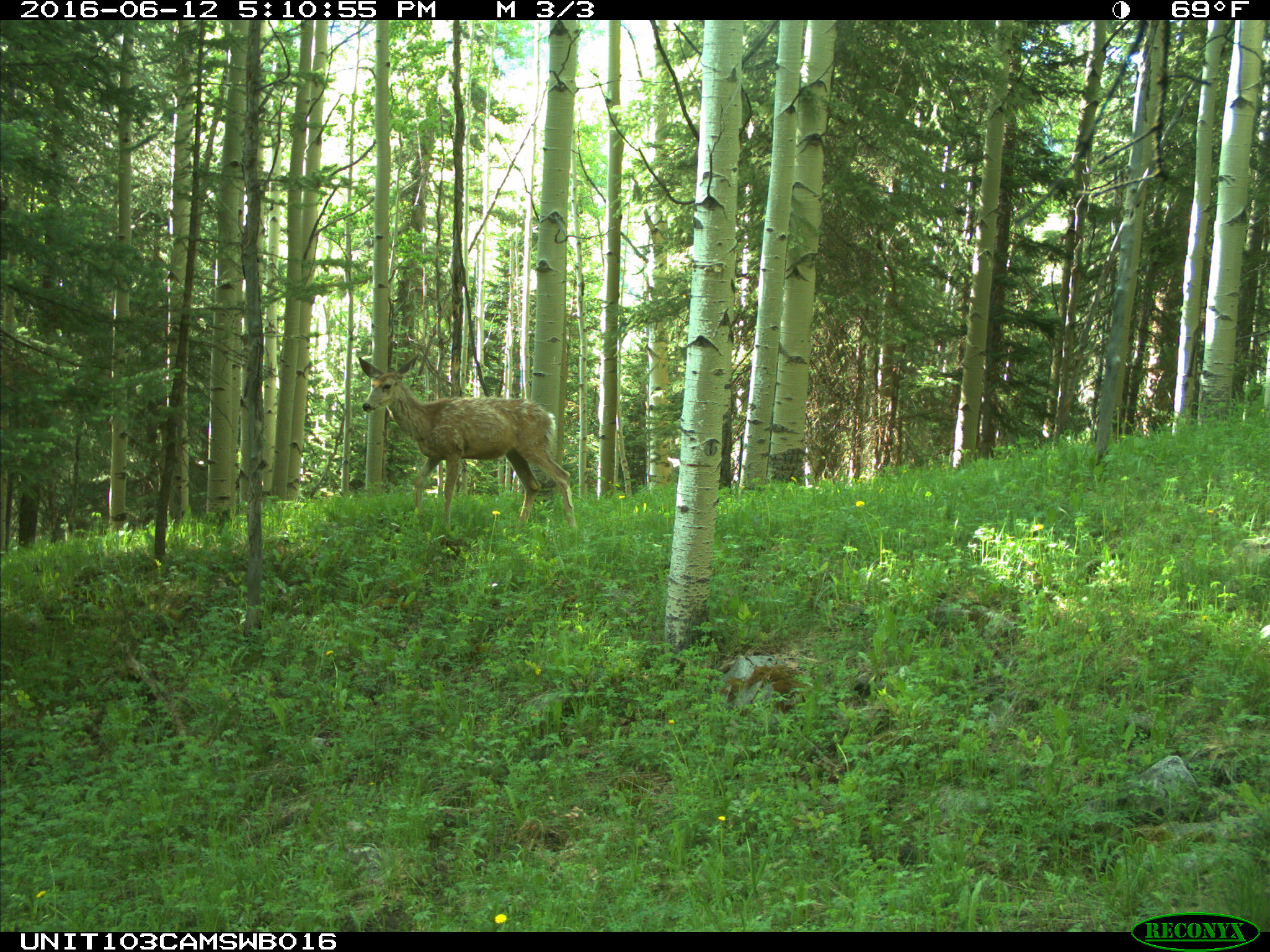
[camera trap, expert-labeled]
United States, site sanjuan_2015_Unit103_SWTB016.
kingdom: Animalia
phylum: Chordata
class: Mammalia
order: Artiodactyla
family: Cervidae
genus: Odocoileus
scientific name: Odocoileus hemionus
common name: mule deer